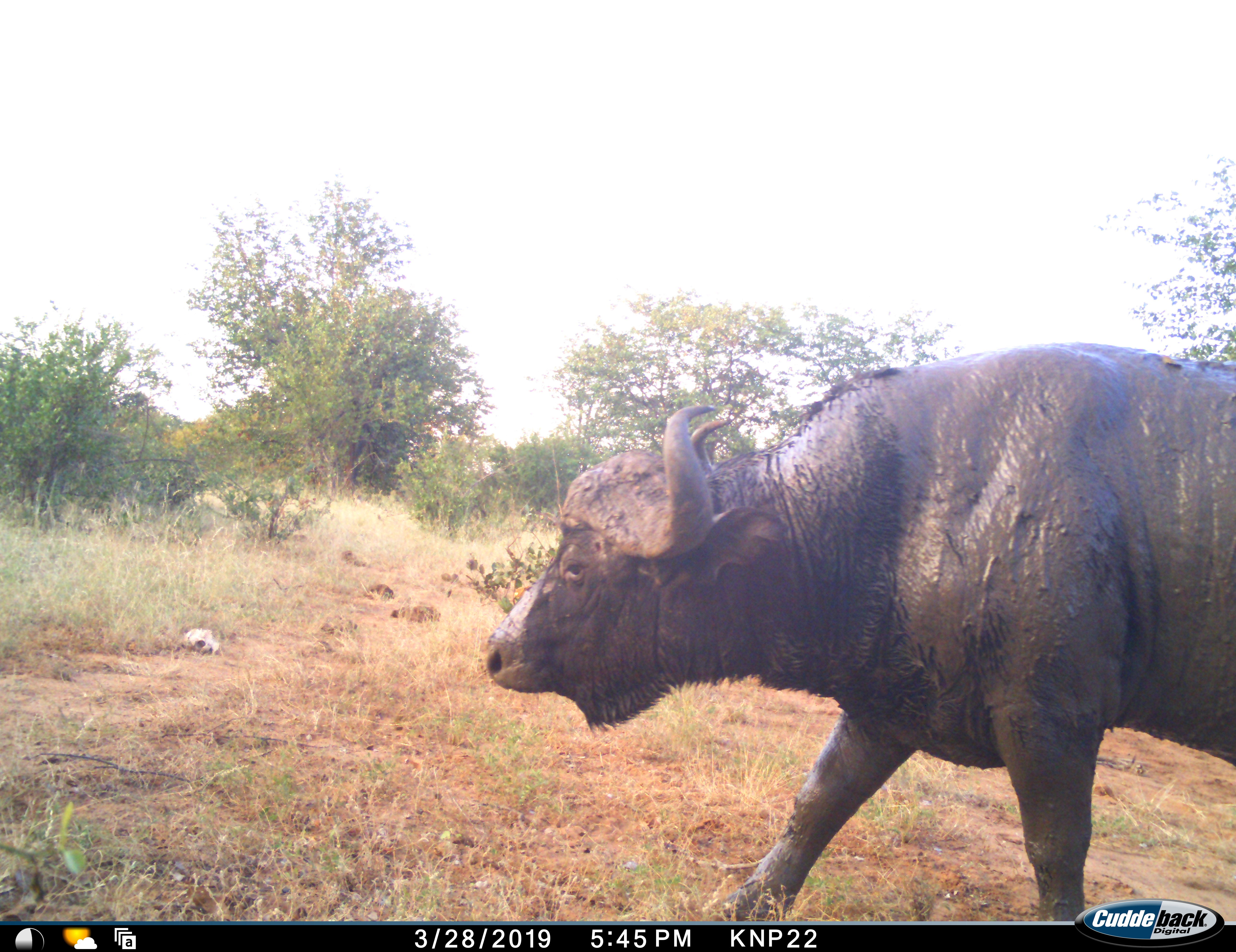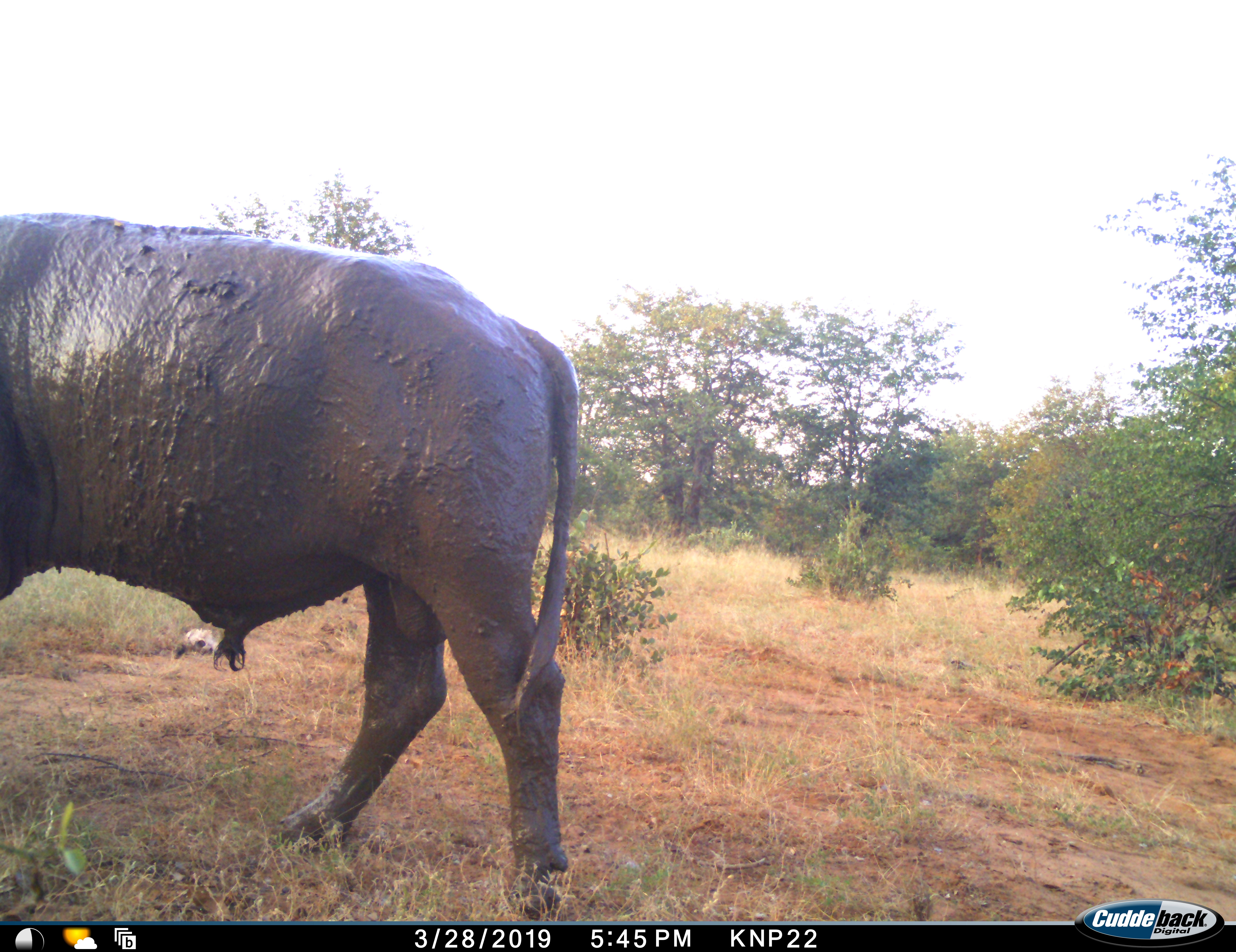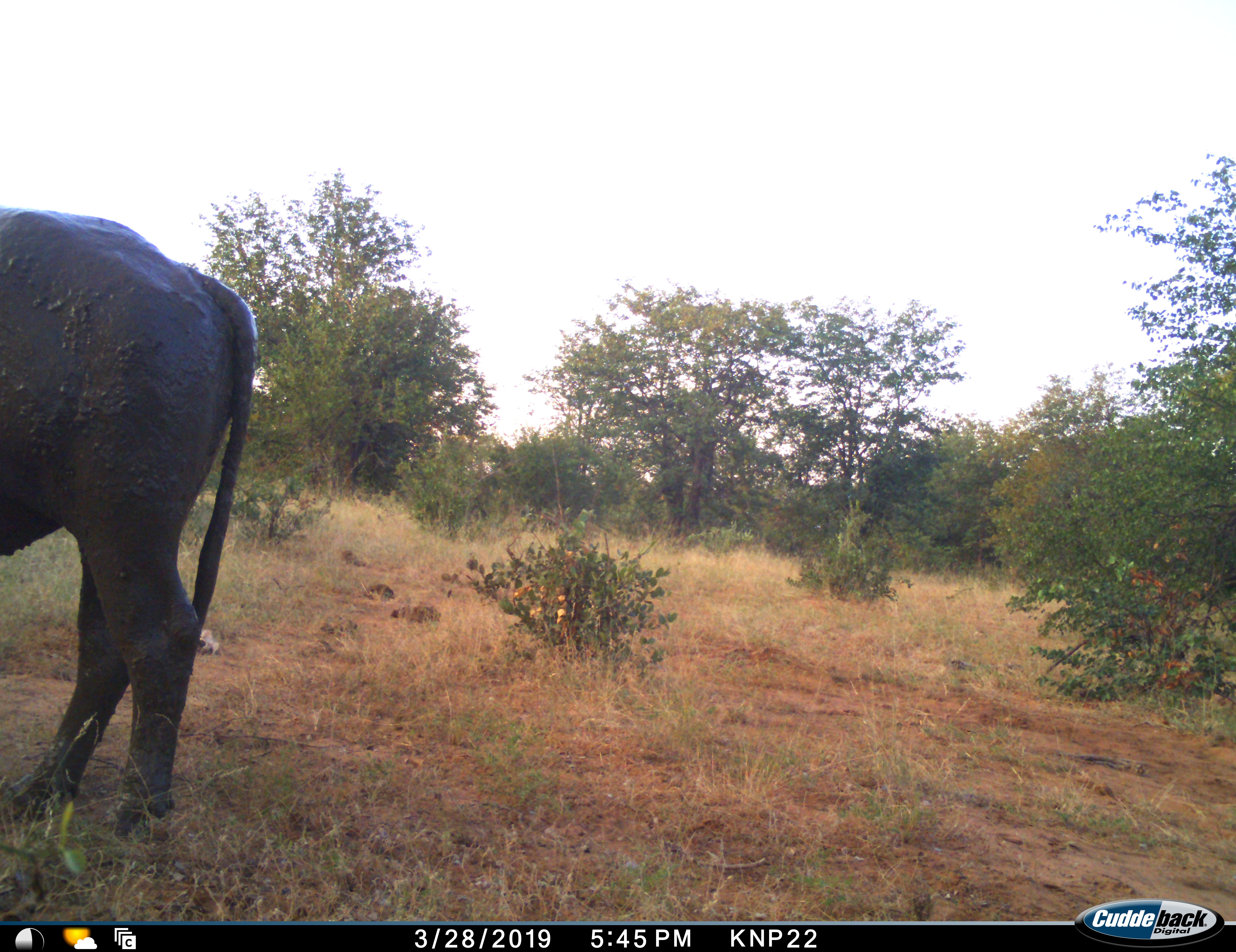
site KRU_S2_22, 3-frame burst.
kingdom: Animalia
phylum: Chordata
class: Mammalia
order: Artiodactyla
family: Bovidae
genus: Syncerus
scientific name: Syncerus caffer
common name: african buffalo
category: buffalo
Buffalo (african buffalo) (Syncerus caffer), count 1. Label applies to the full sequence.